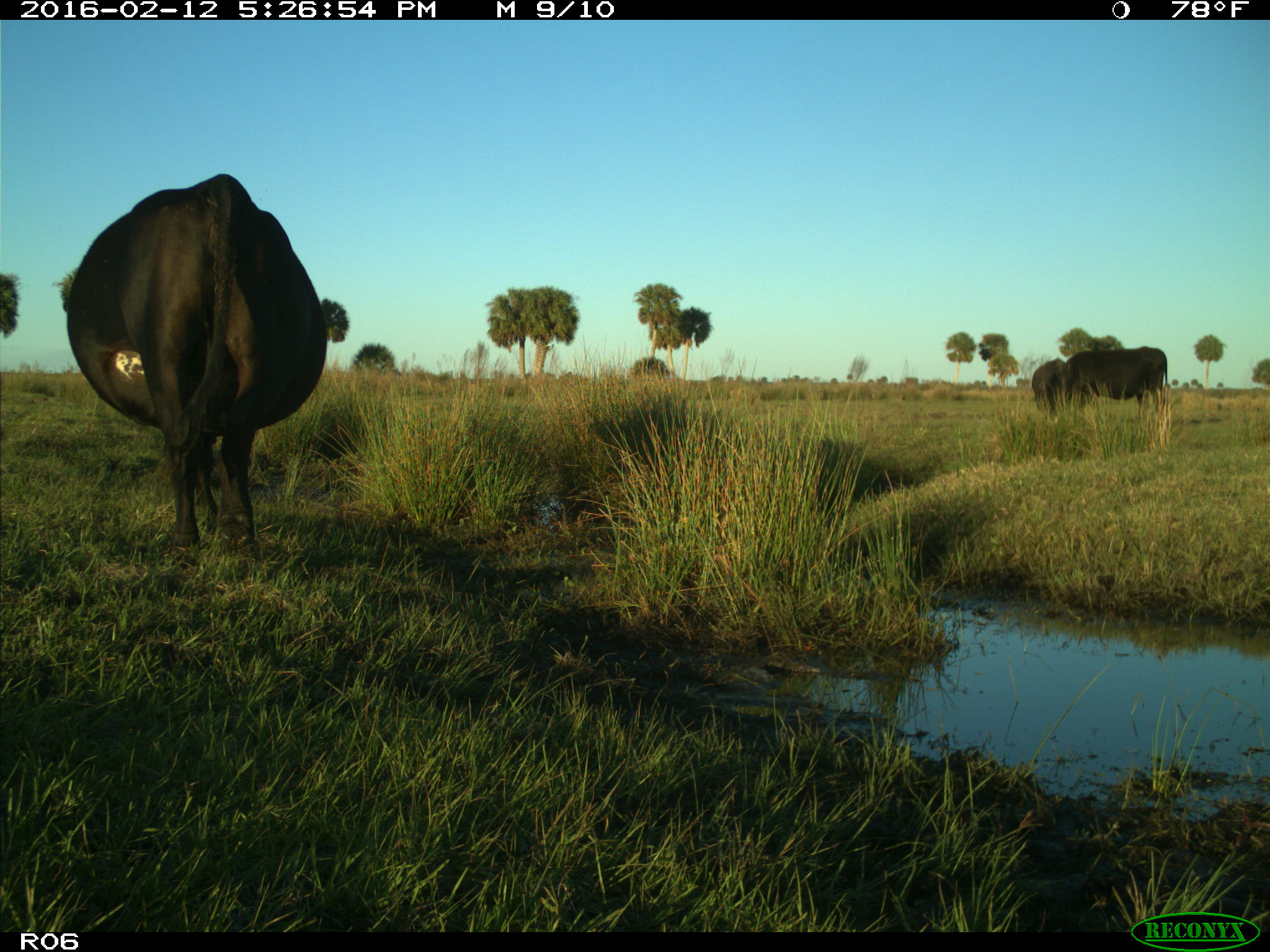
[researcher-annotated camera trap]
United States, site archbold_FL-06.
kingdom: Animalia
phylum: Chordata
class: Mammalia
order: Artiodactyla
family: Bovidae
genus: Bos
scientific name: Bos taurus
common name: domestic cow